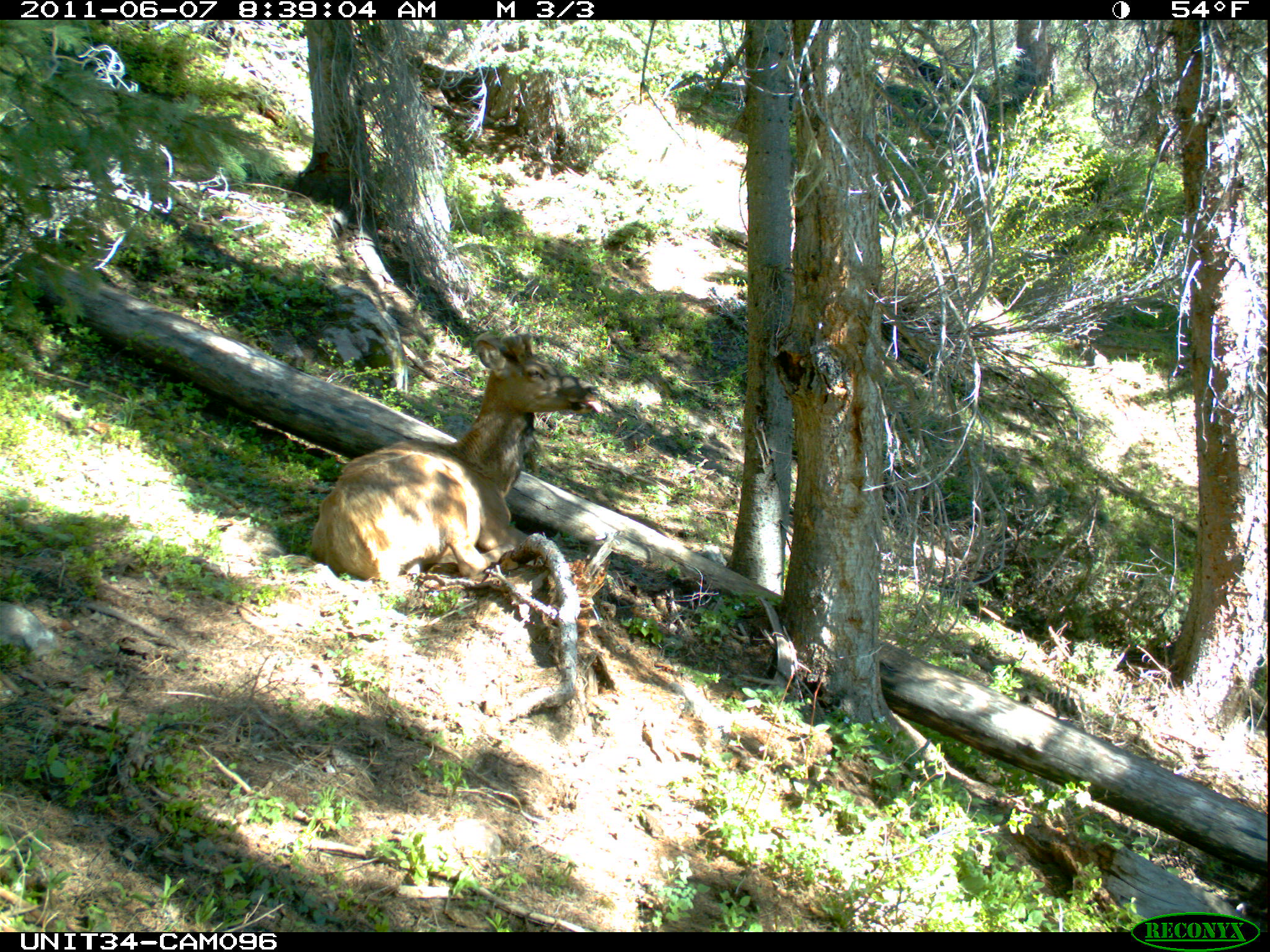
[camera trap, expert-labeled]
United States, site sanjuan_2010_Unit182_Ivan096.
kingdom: Animalia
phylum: Chordata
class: Mammalia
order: Artiodactyla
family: Cervidae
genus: Cervus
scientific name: Cervus elaphus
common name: red deer